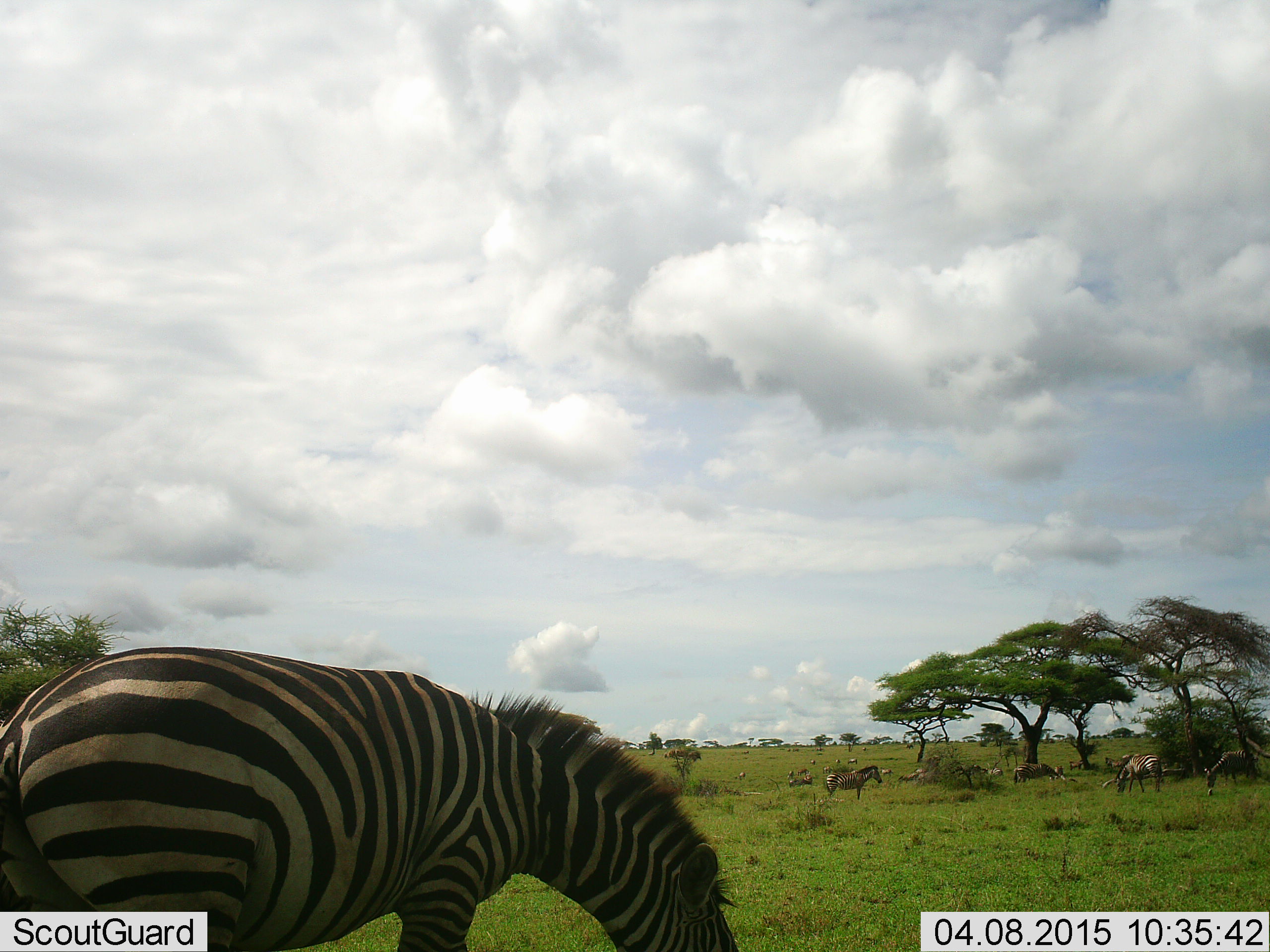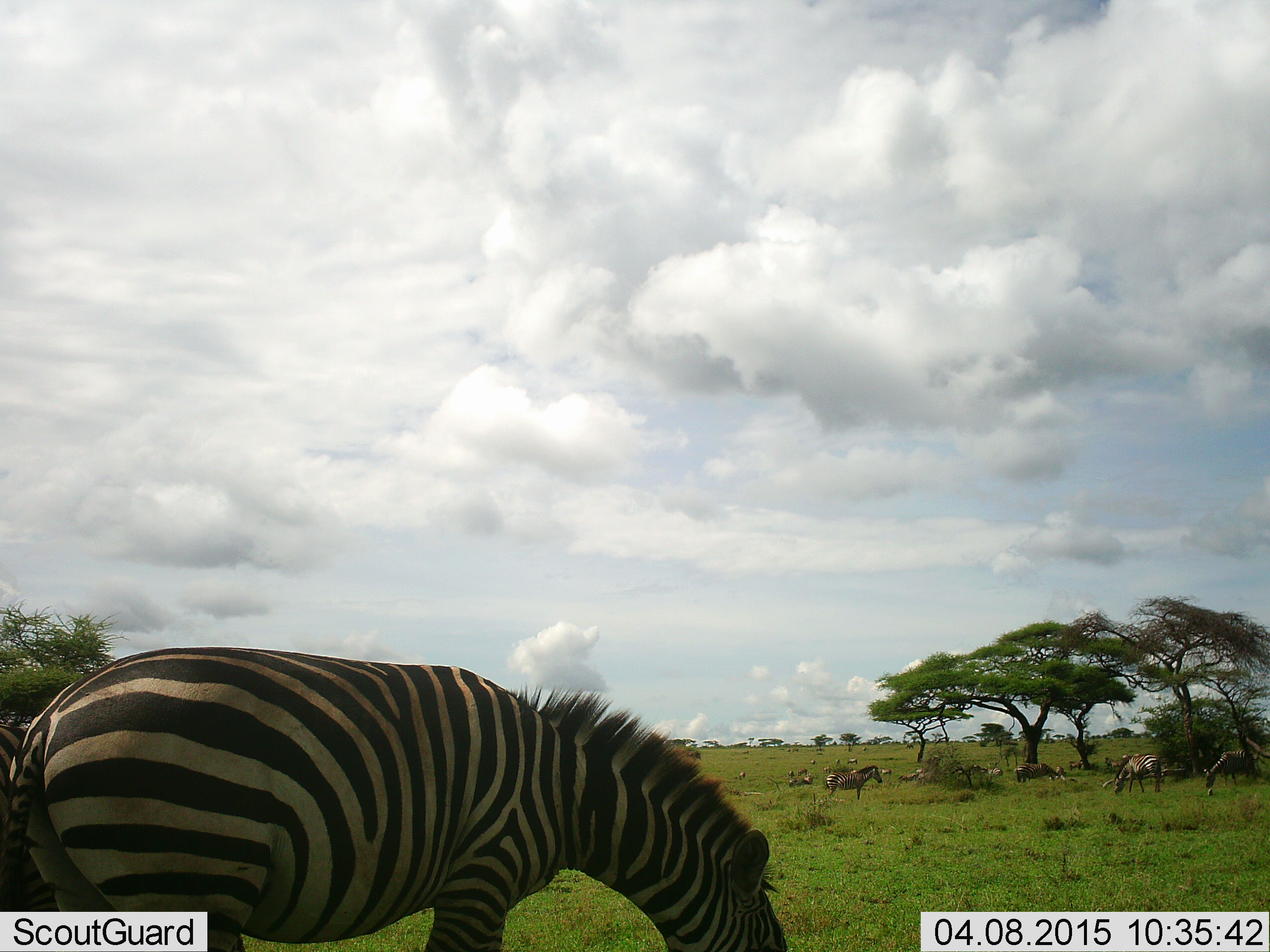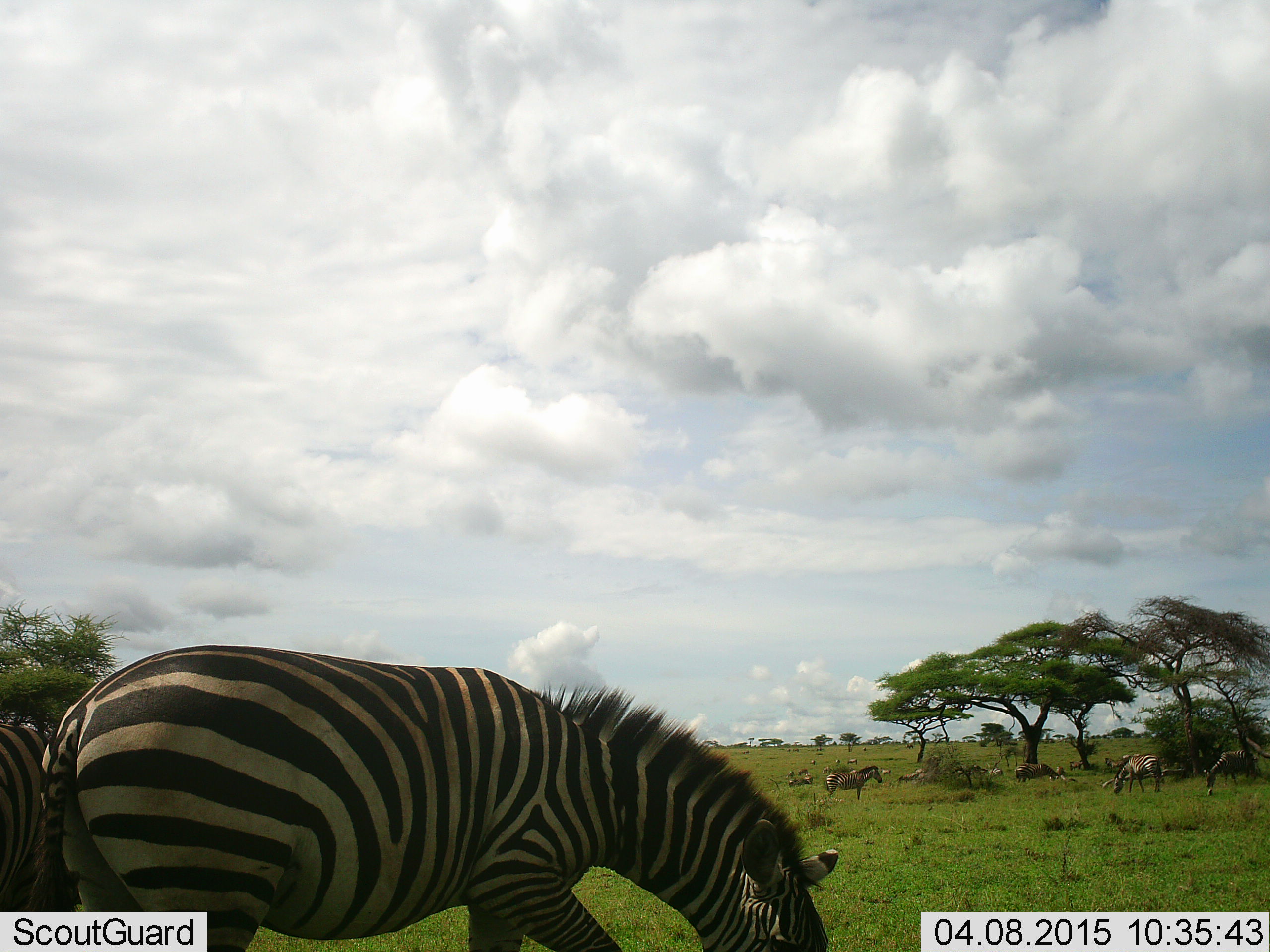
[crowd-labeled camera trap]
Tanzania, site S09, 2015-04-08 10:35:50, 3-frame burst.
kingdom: Animalia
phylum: Chordata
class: Mammalia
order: Perissodactyla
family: Equidae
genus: Equus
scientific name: Equus quagga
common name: plains zebra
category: zebra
Zebra (plains zebra) (Equus quagga), count 11-50. Behavior (volunteer vote fractions): standing 50%, resting 0%, moving 30%, interacting 0%. Young present (vote fraction): 0%. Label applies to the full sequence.